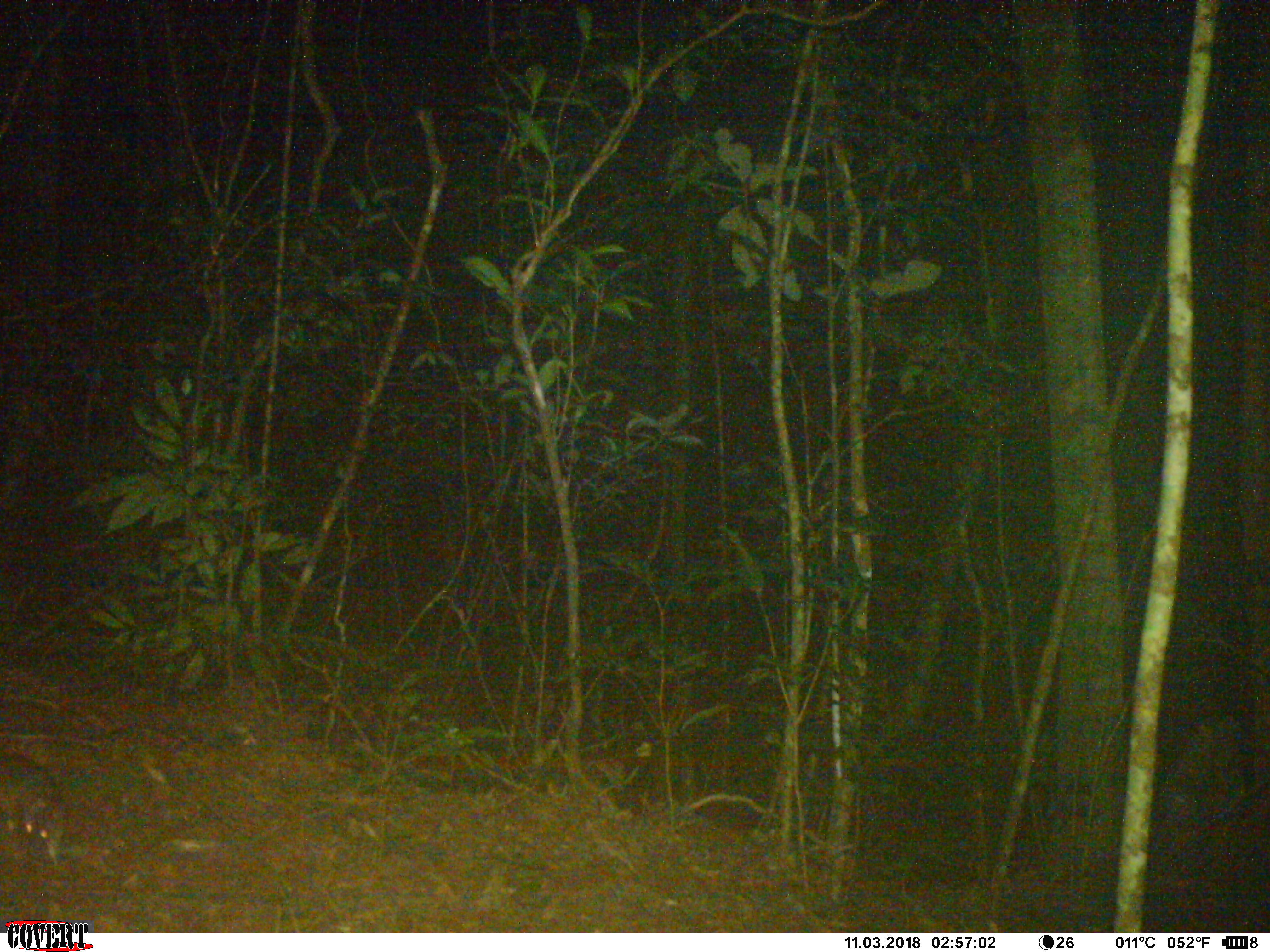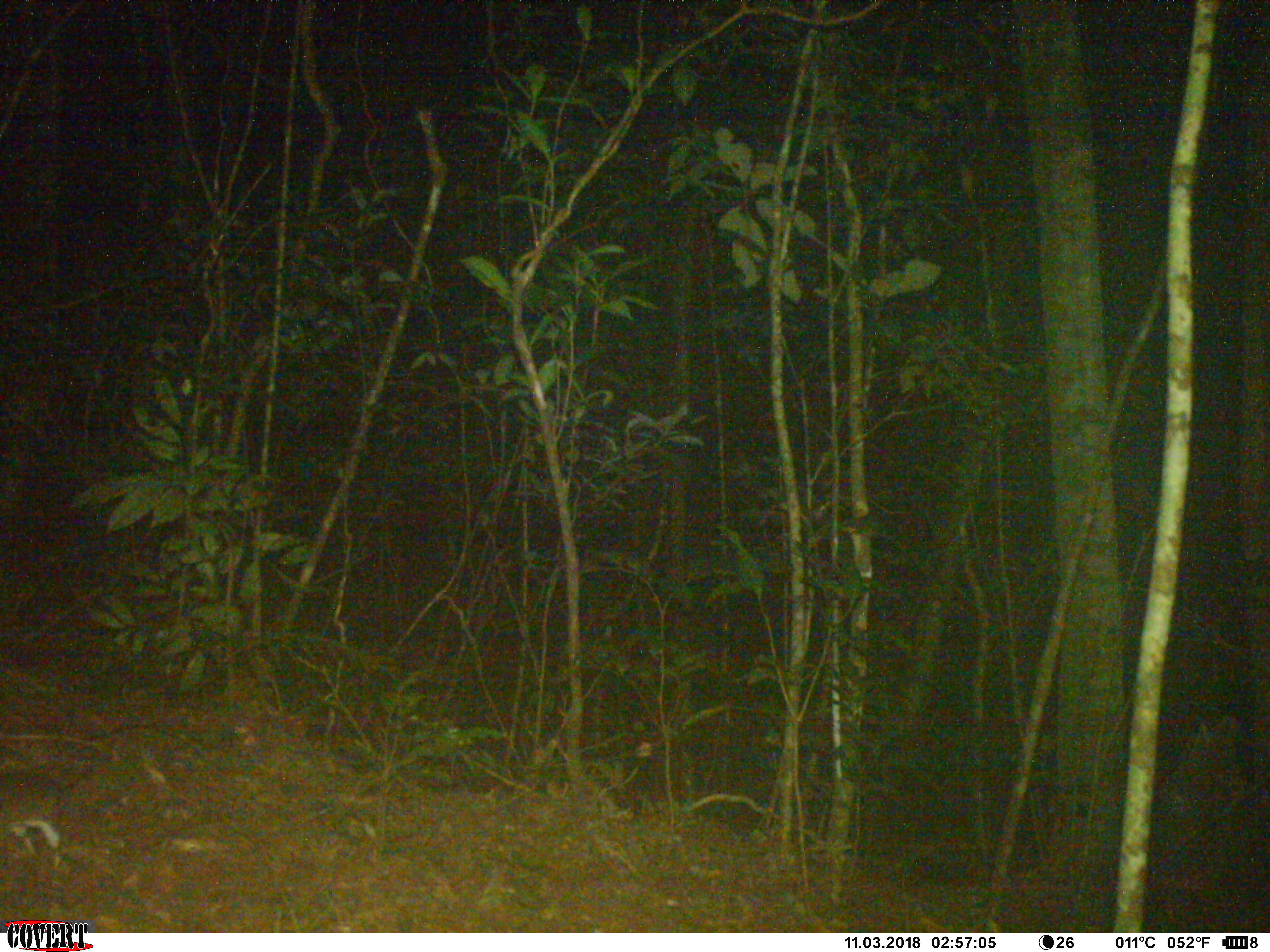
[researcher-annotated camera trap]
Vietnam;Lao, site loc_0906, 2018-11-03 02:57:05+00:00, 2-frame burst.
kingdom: Animalia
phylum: Chordata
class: Mammalia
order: Rodentia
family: Muridae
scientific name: Muridae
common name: old-world mice and rats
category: unidentified murid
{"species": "unidentified murid (old-world mice and rats) (Muridae)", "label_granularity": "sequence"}